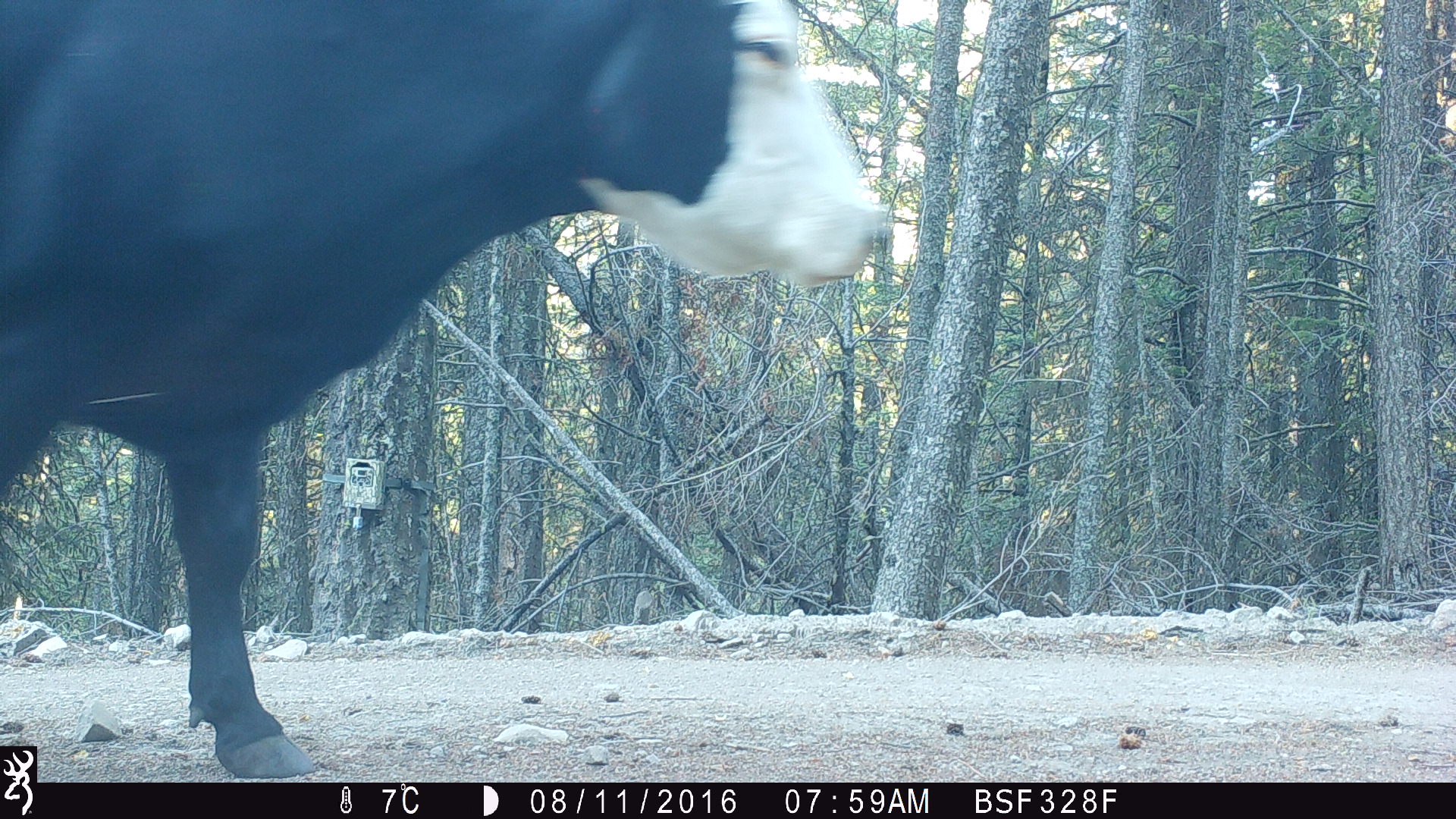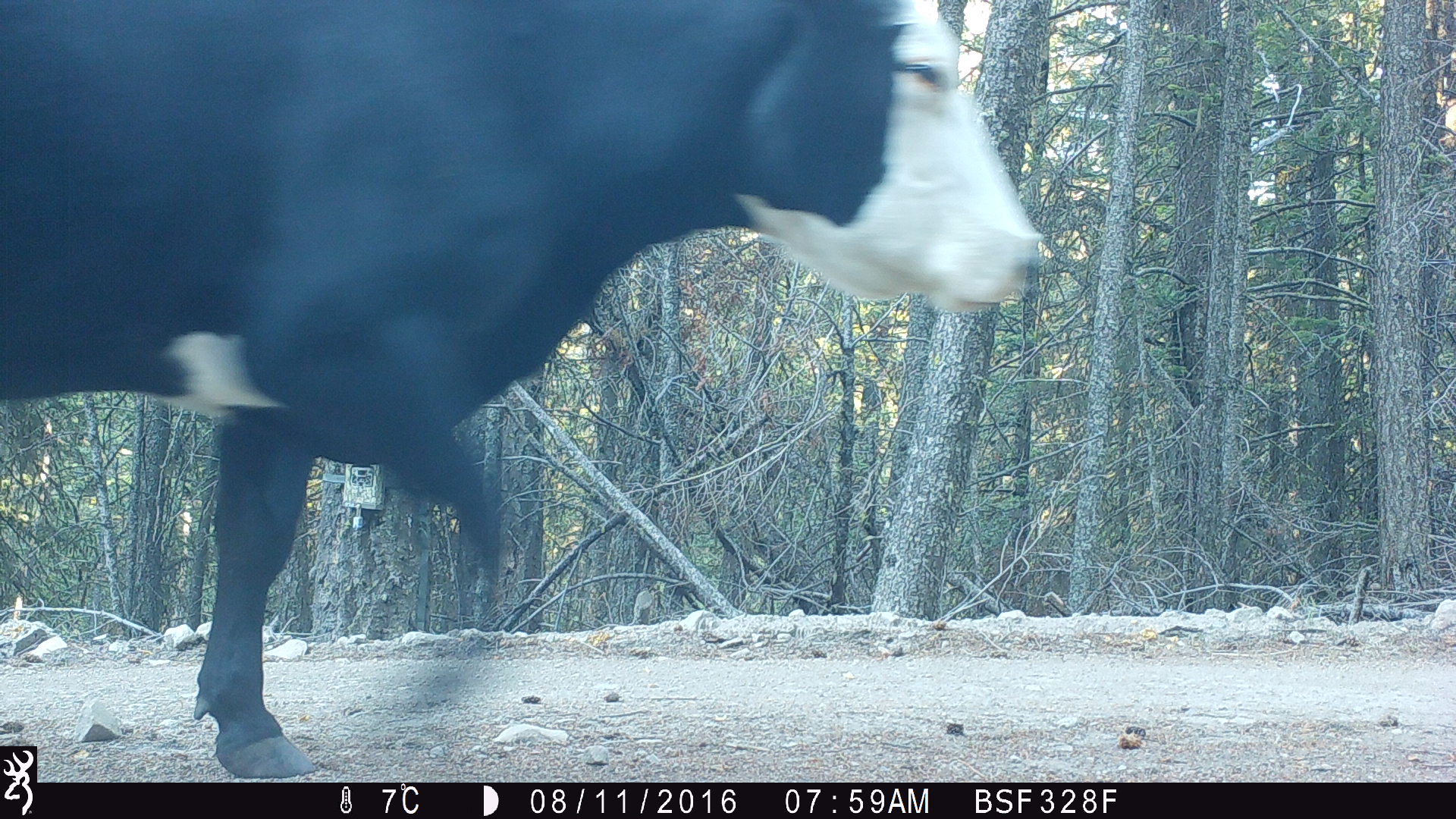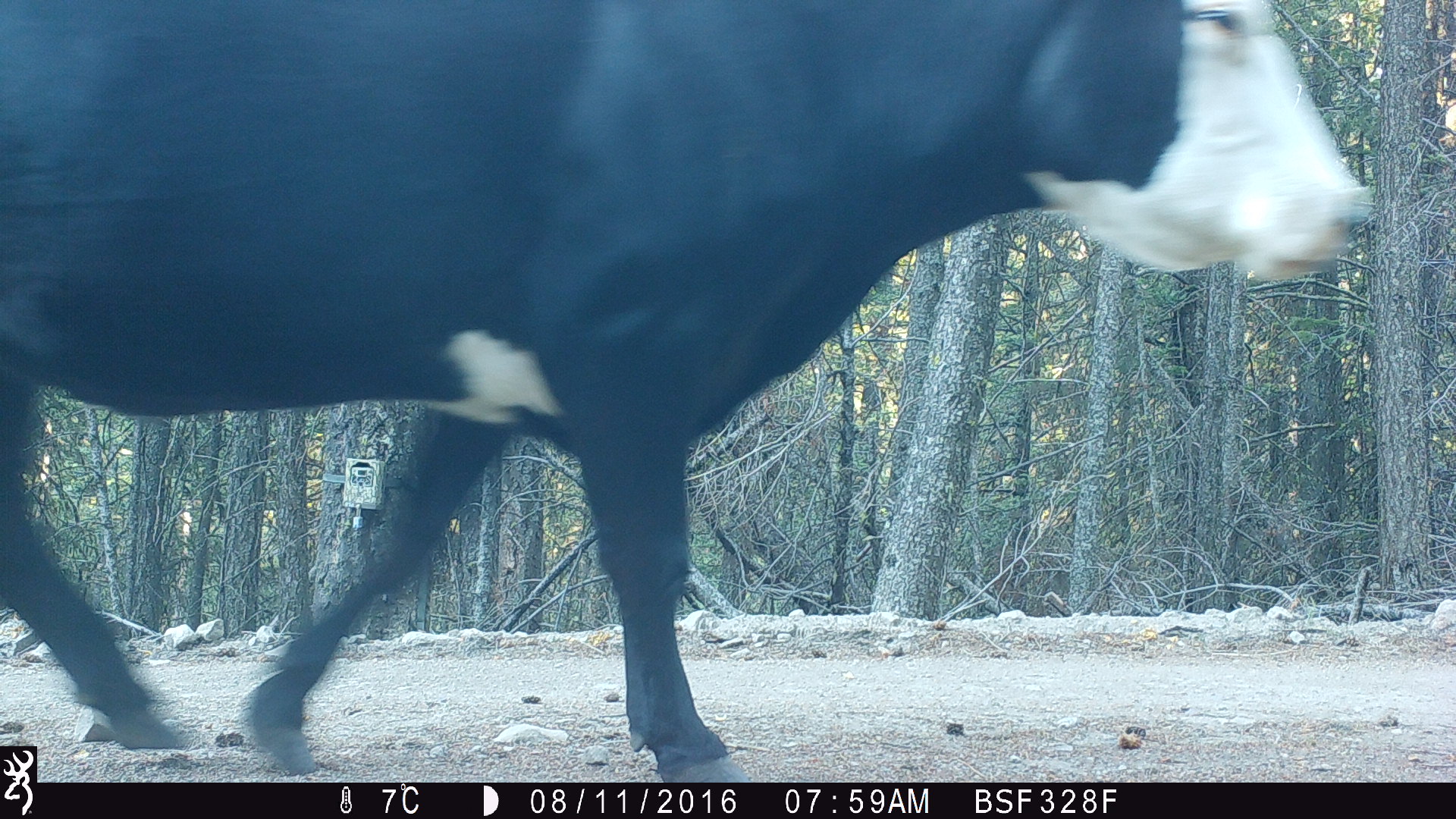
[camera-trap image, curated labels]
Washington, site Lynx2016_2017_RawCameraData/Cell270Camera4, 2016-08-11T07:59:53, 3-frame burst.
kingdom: Animalia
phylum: Chordata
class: Mammalia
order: Artiodactyla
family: Bovidae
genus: Bos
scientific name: Bos taurus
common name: domestic cattle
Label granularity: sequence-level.